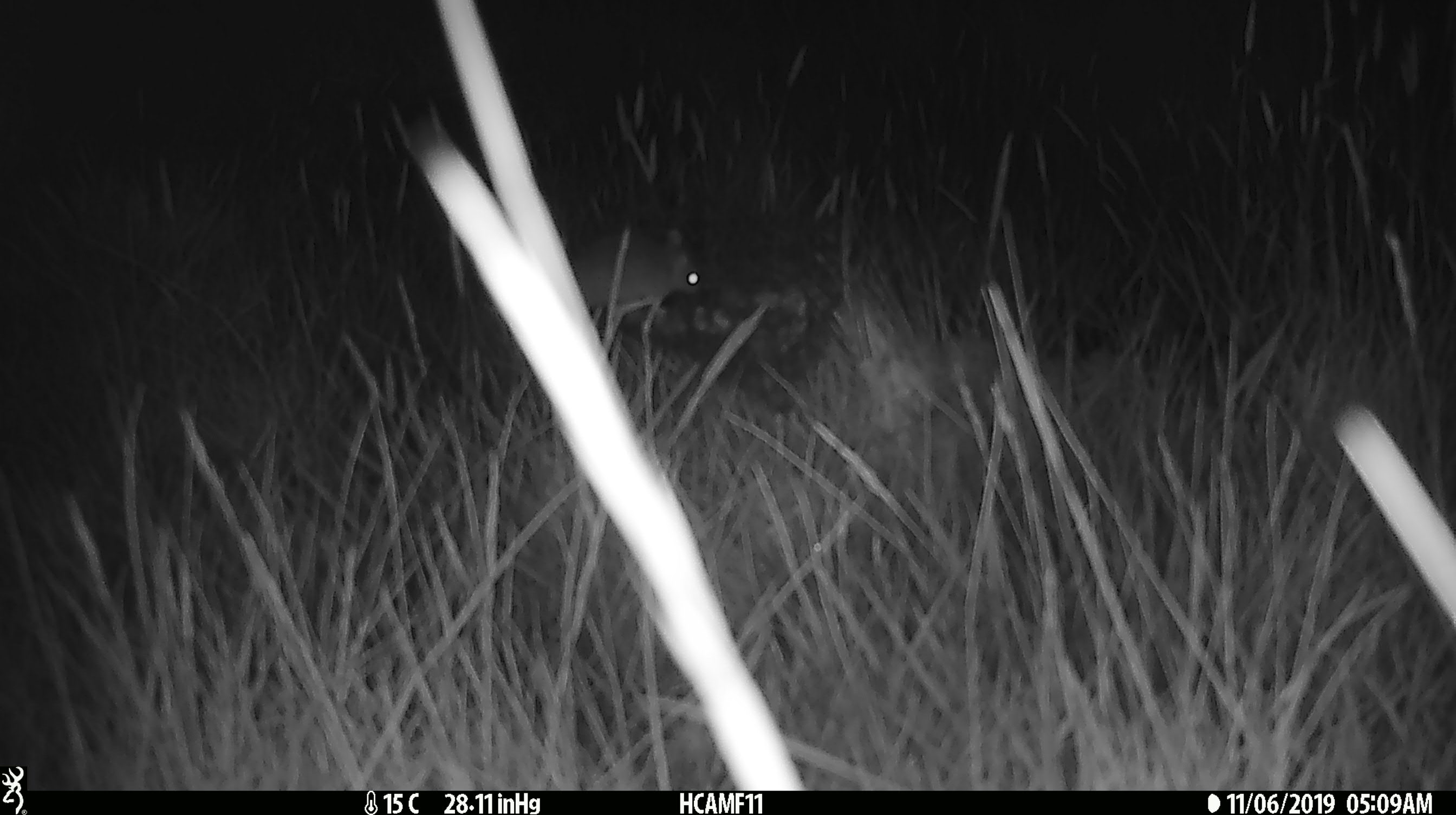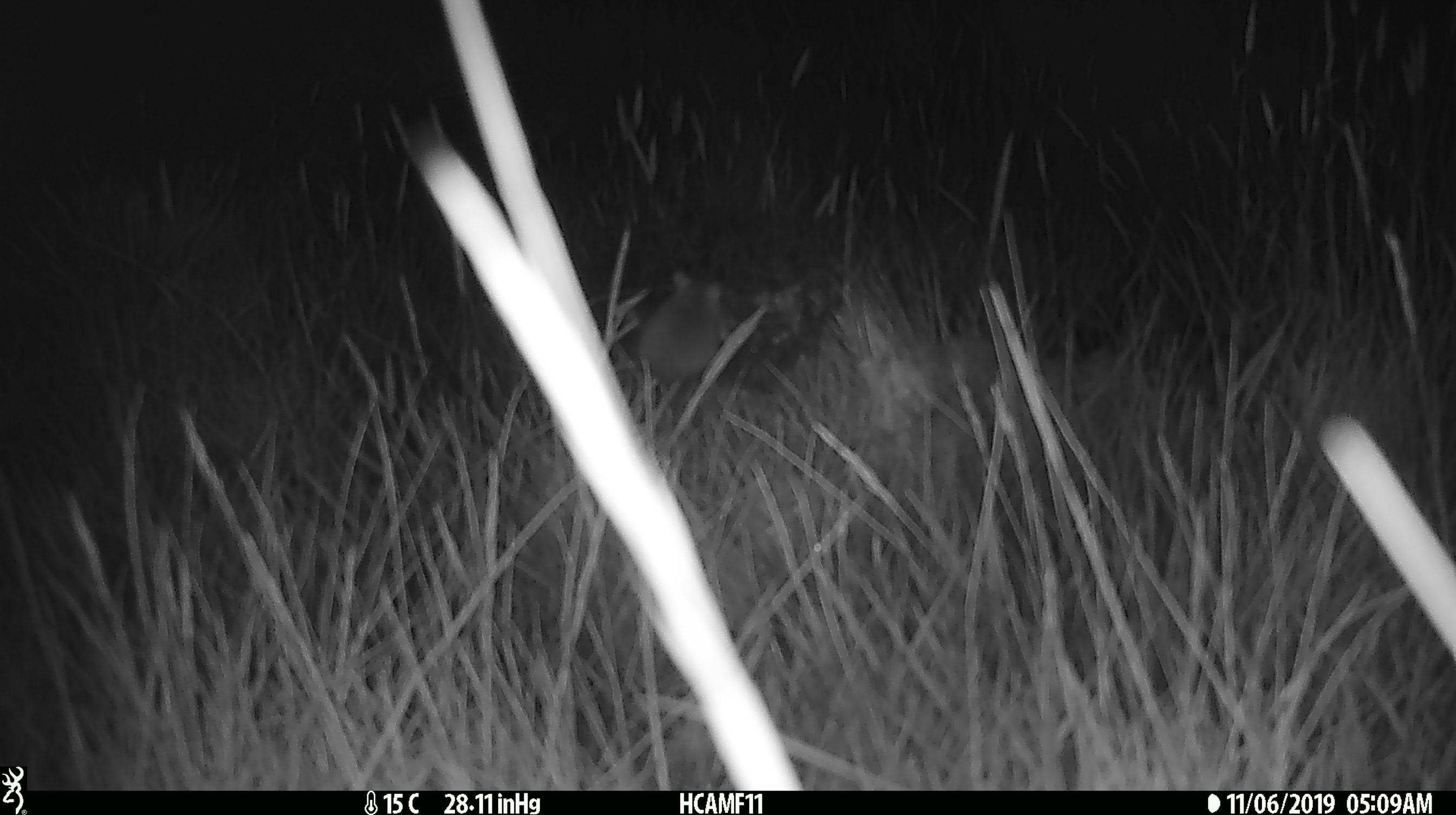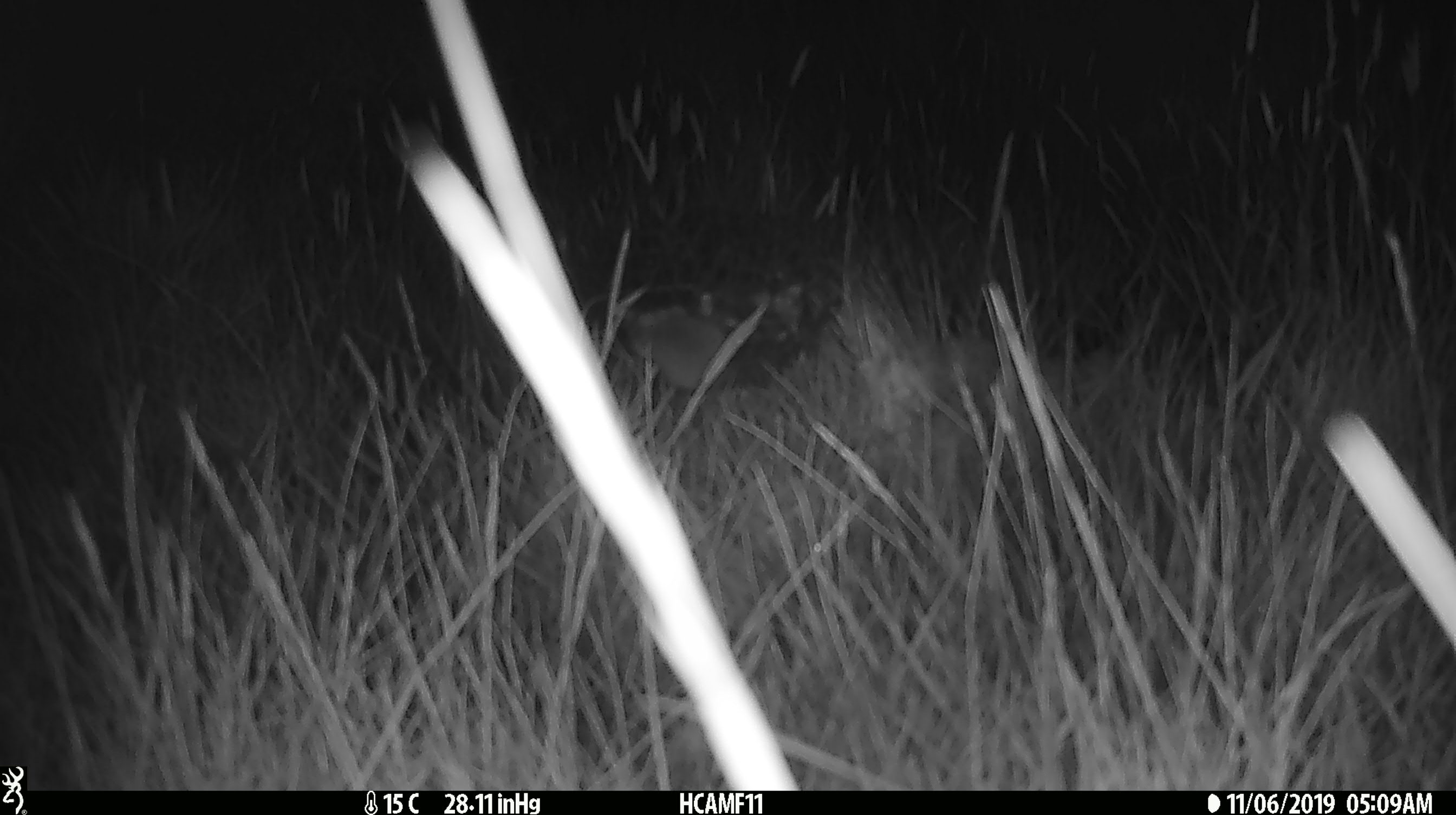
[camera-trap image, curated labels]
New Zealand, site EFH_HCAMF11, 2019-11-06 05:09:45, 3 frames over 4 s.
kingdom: Animalia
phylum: Chordata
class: Mammalia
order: Rodentia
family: Muridae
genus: Mus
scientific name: Mus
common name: mouse